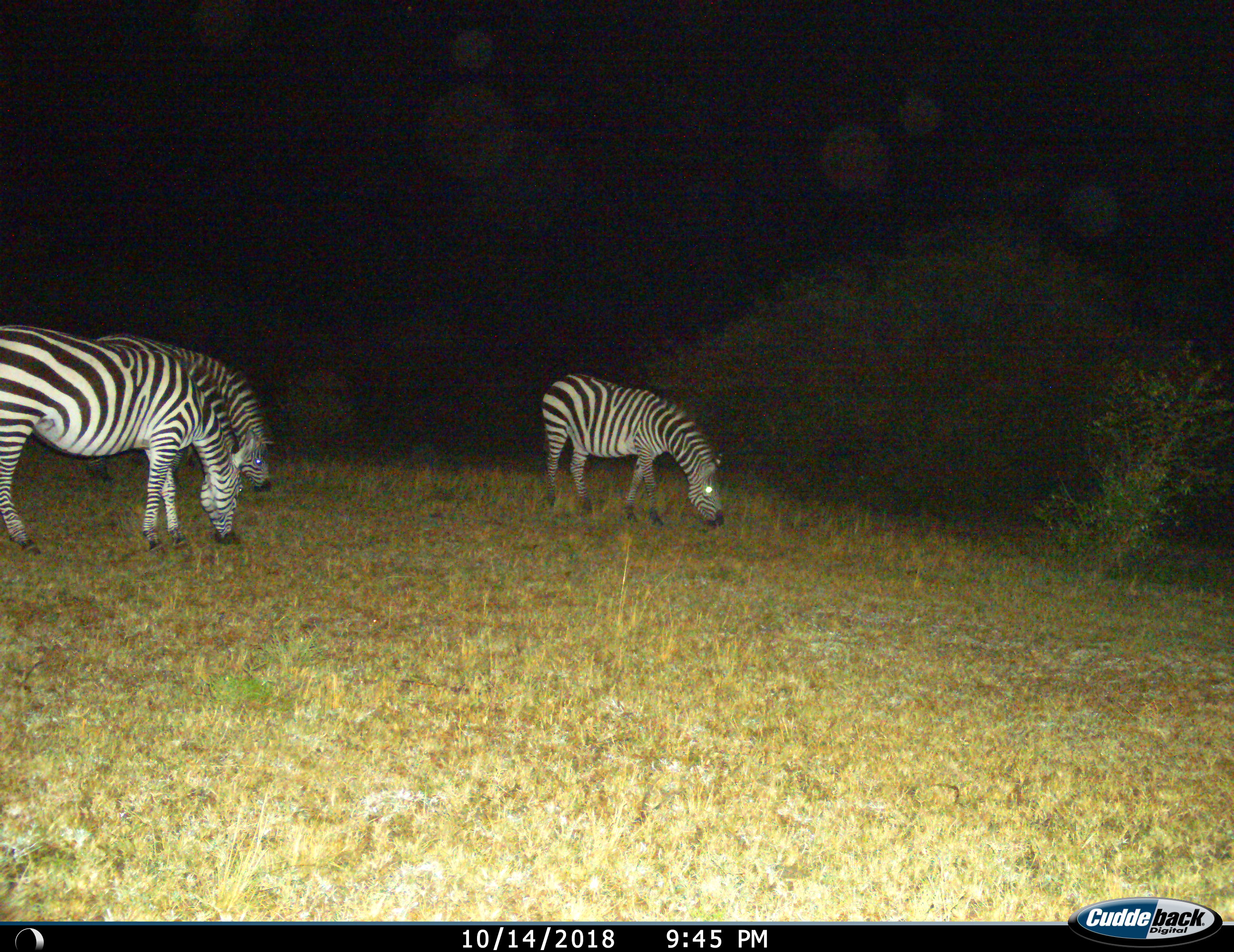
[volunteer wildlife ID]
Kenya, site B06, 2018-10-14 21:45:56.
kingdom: Animalia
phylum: Chordata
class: Mammalia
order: Perissodactyla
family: Equidae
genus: Equus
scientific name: Equus quagga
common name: plains zebra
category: zebra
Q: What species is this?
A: Zebra (plains zebra) (Equus quagga).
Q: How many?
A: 3.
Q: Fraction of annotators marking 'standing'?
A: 0%.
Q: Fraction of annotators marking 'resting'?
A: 0%.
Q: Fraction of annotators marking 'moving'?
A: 0%.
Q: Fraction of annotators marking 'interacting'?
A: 0%.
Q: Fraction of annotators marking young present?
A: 0%.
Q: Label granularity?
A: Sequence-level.